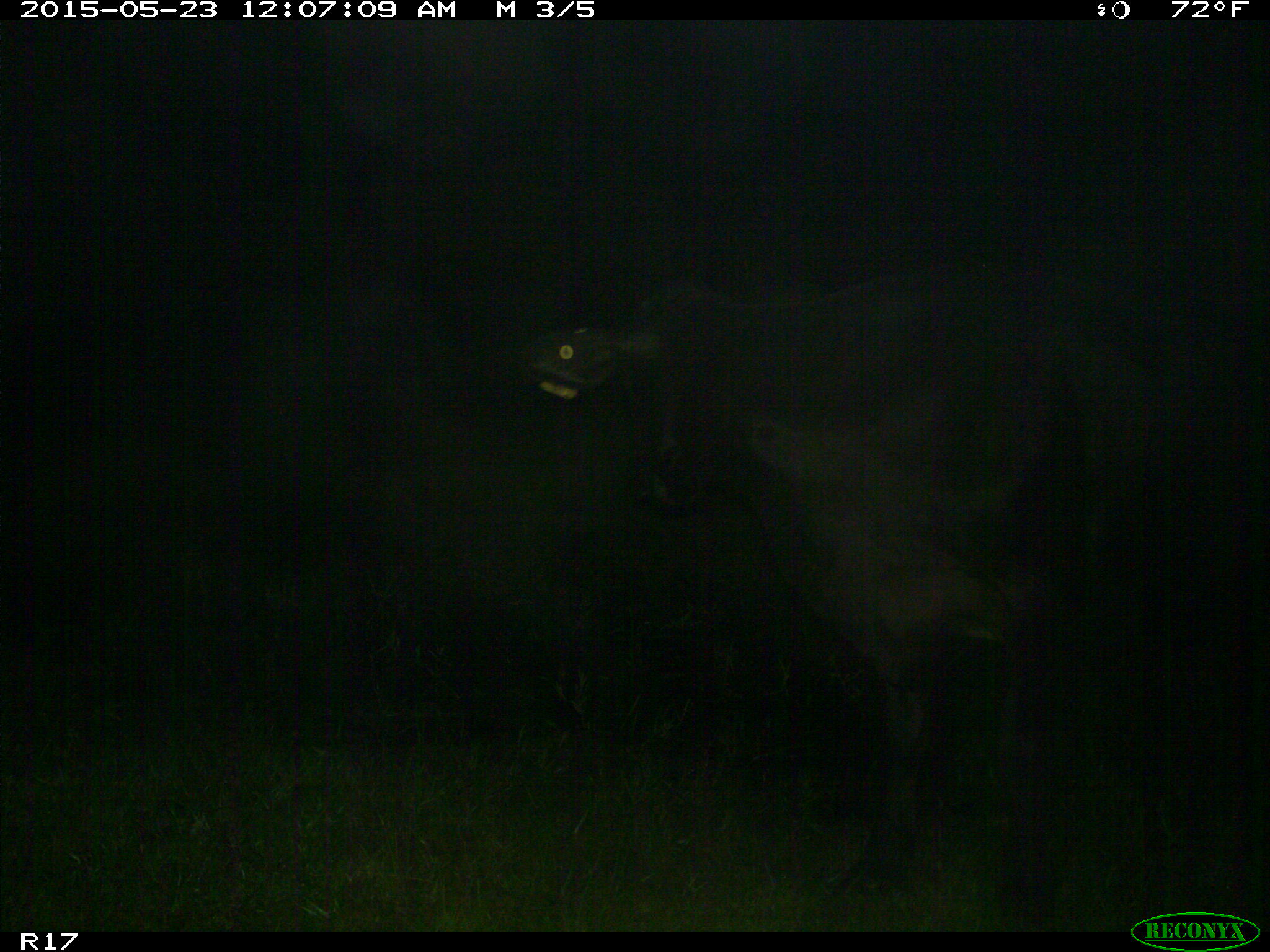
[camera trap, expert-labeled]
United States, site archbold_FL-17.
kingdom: Animalia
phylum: Chordata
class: Mammalia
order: Artiodactyla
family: Bovidae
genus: Bos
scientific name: Bos taurus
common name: domestic cow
Bos taurus (domestic cow).